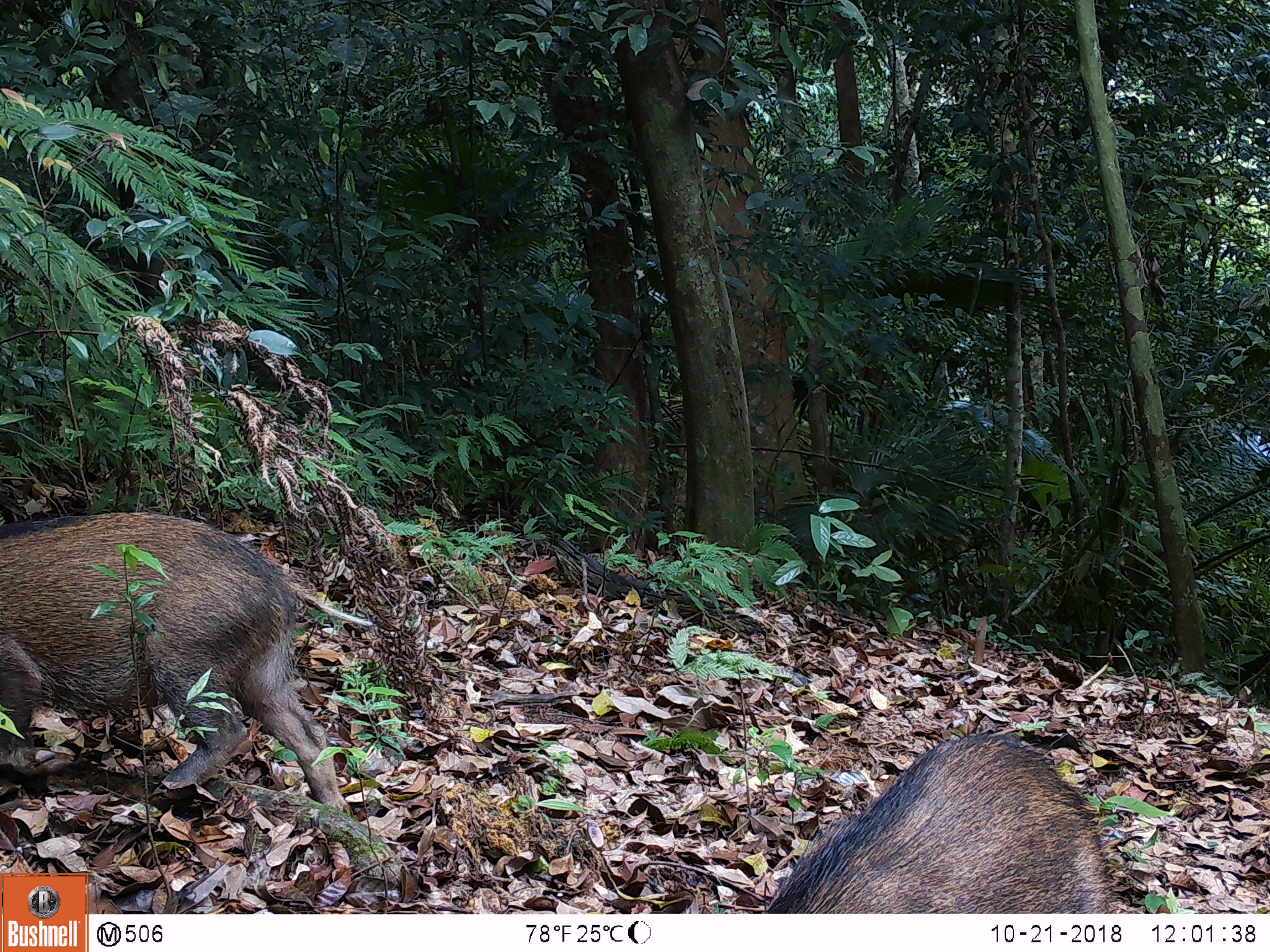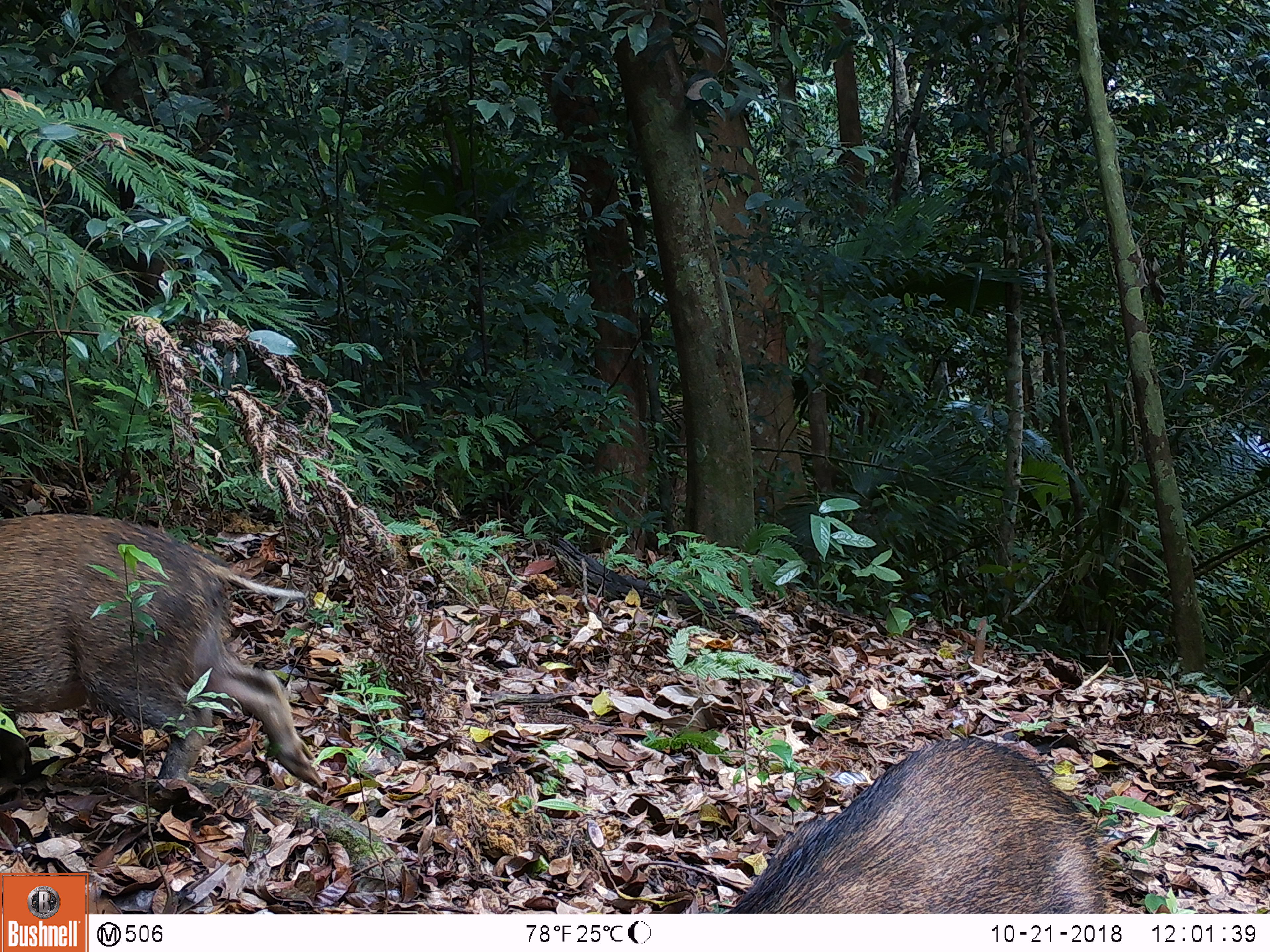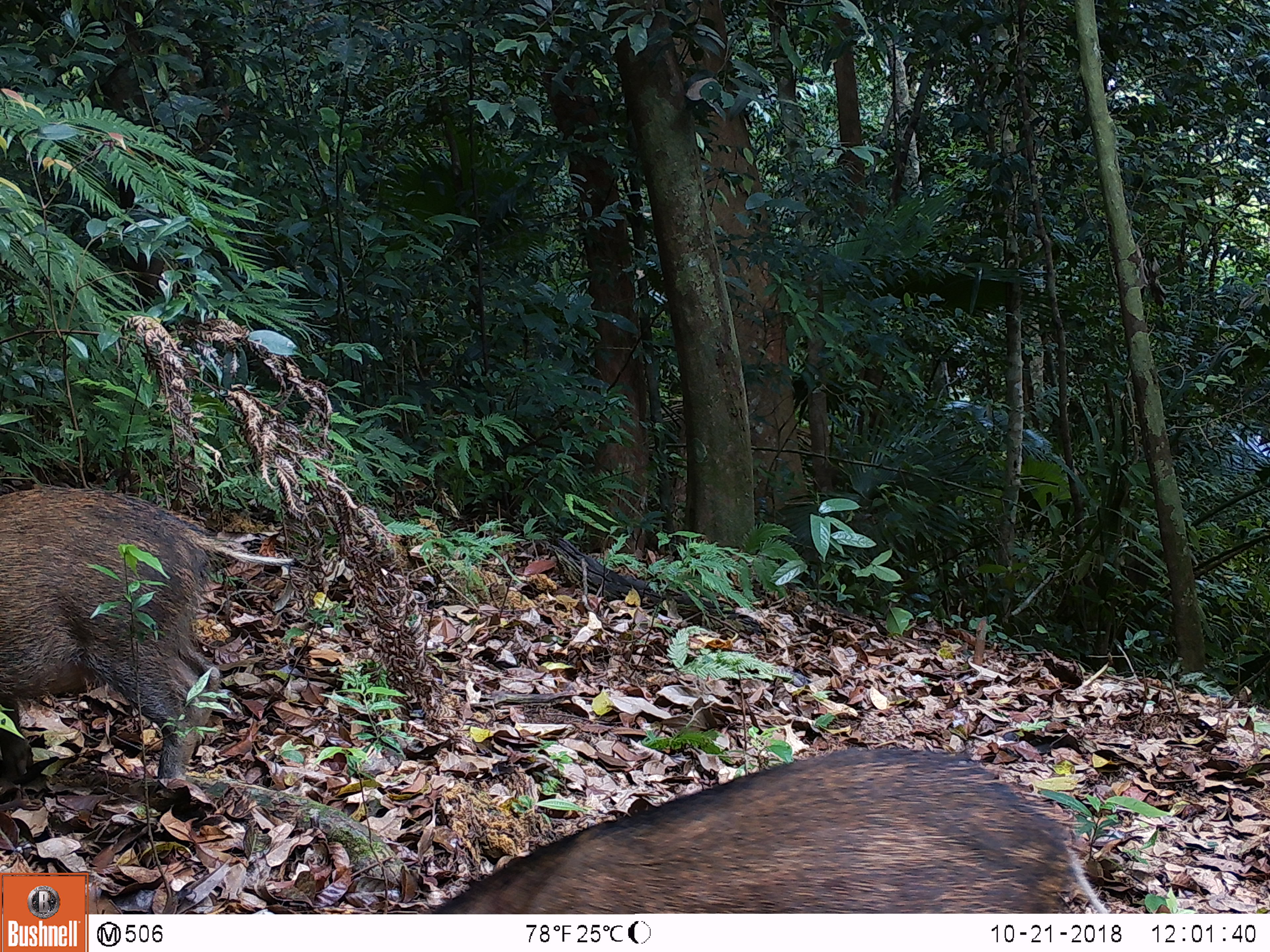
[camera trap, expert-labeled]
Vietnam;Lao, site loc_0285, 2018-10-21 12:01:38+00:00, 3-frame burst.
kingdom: Animalia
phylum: Chordata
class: Mammalia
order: Artiodactyla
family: Suidae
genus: Sus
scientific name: Sus scrofa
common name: eurasian wild pig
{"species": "eurasian wild pig (Sus scrofa)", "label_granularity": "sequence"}